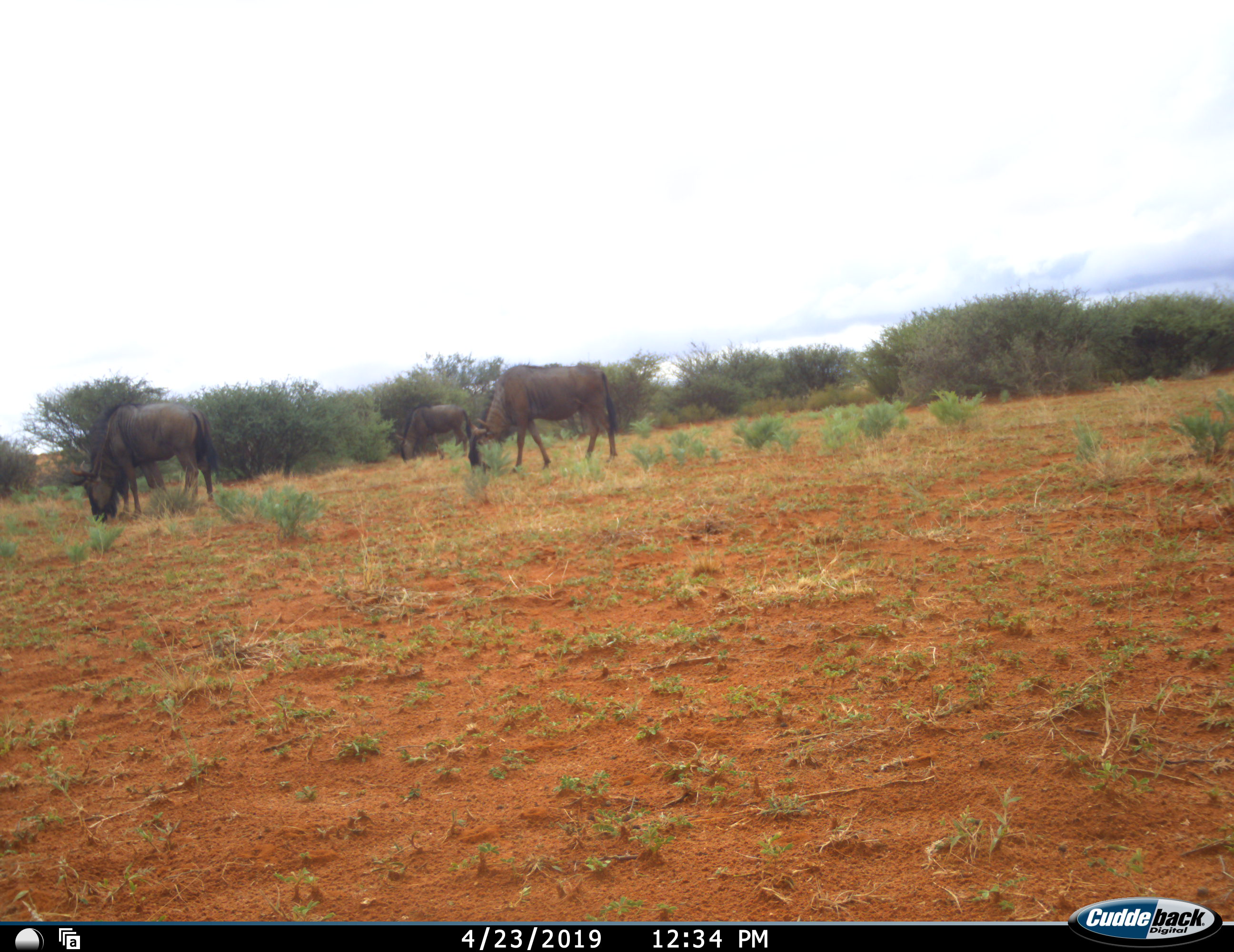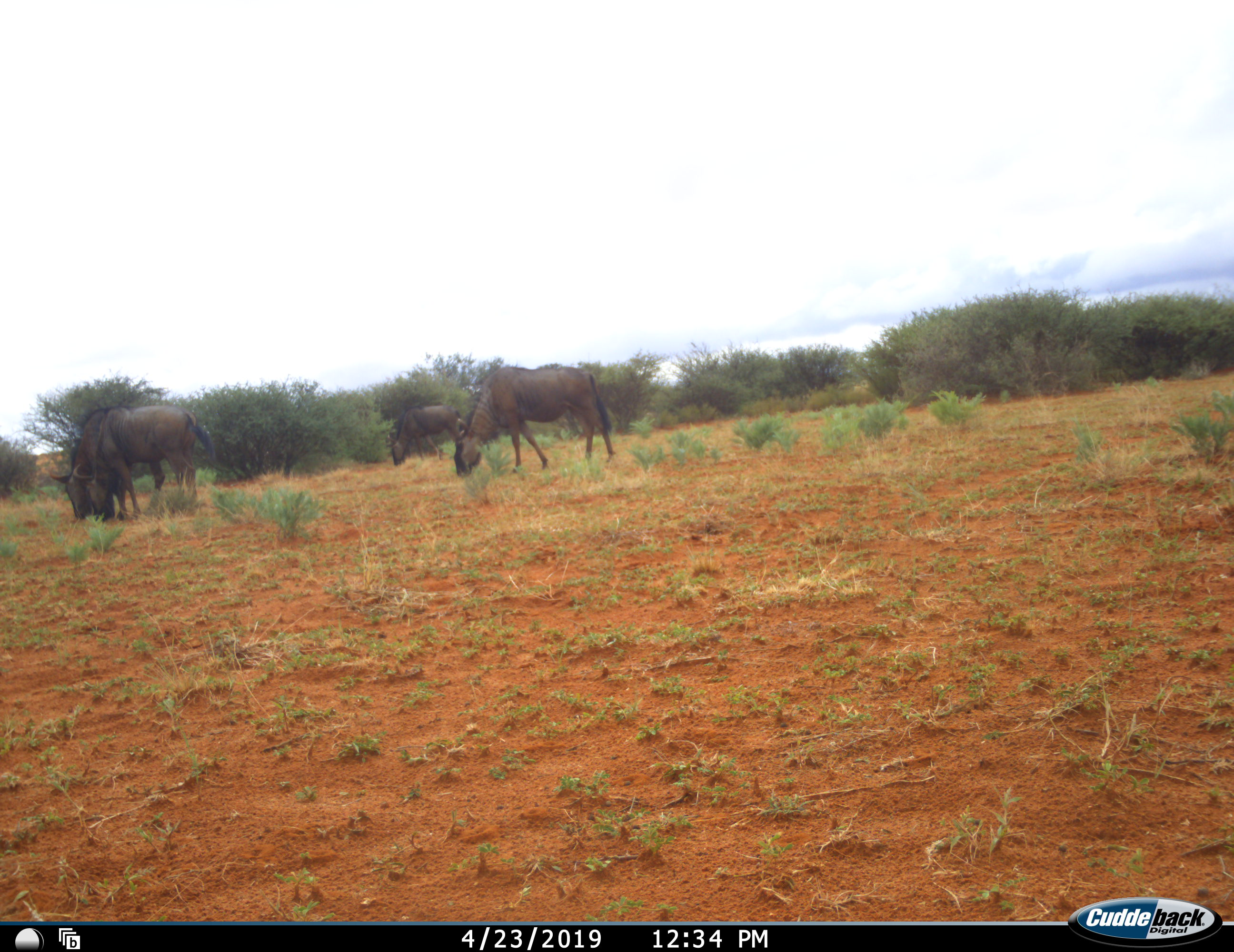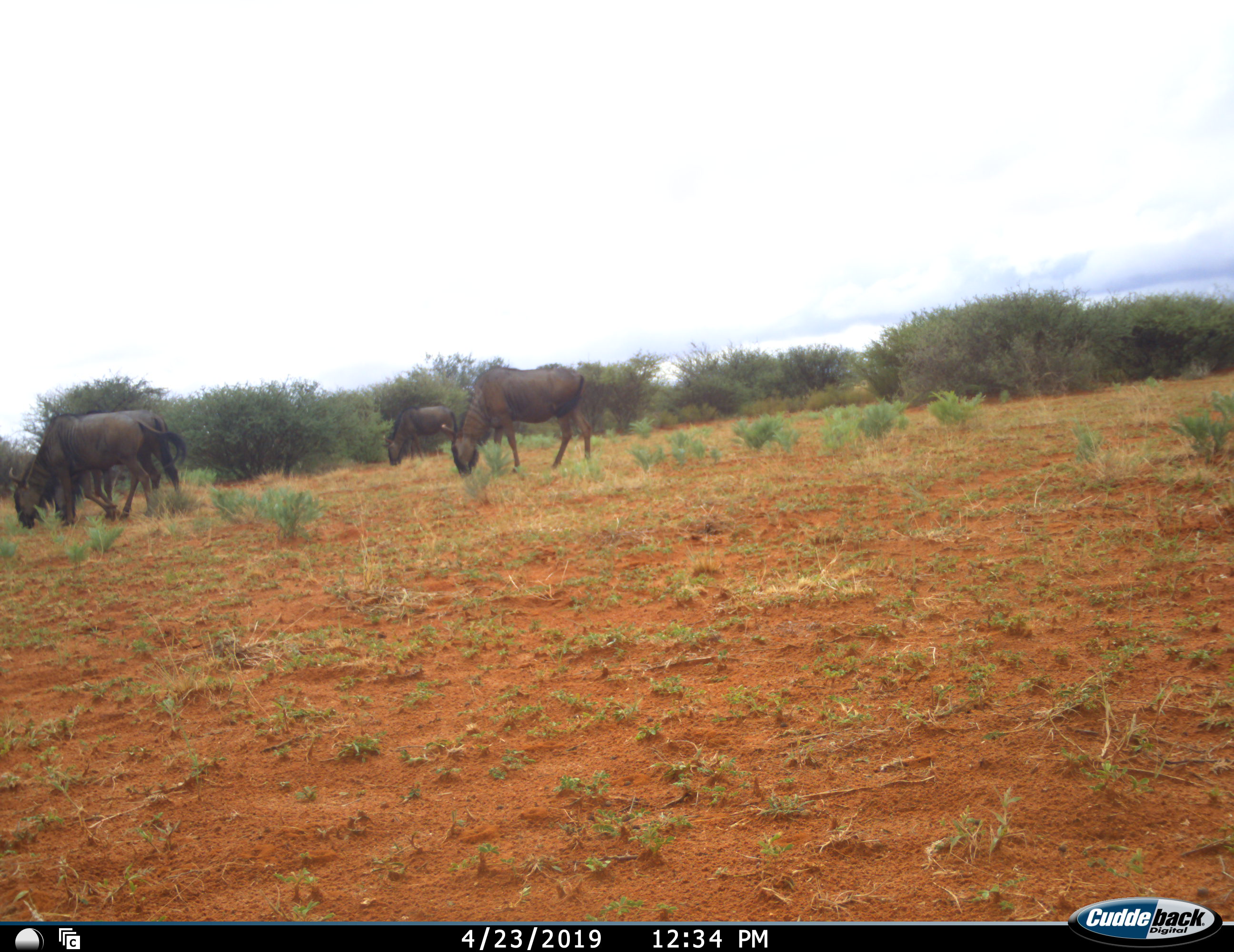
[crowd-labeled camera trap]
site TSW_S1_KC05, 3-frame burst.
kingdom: Animalia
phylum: Chordata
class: Mammalia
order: Artiodactyla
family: Bovidae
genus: Connochaetes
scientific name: Connochaetes taurinus taurinus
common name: blue wildebeest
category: wildebeestblue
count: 4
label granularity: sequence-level